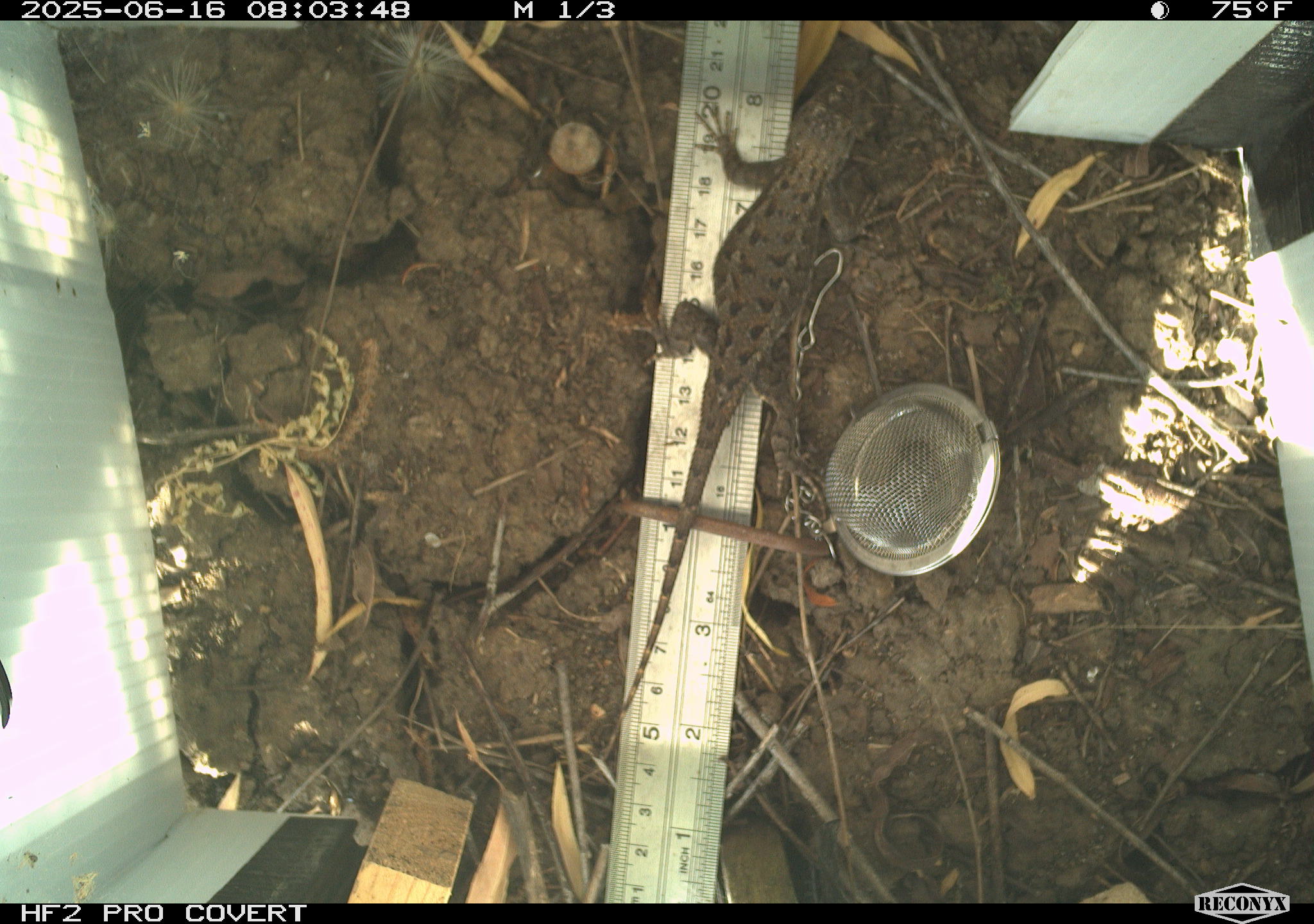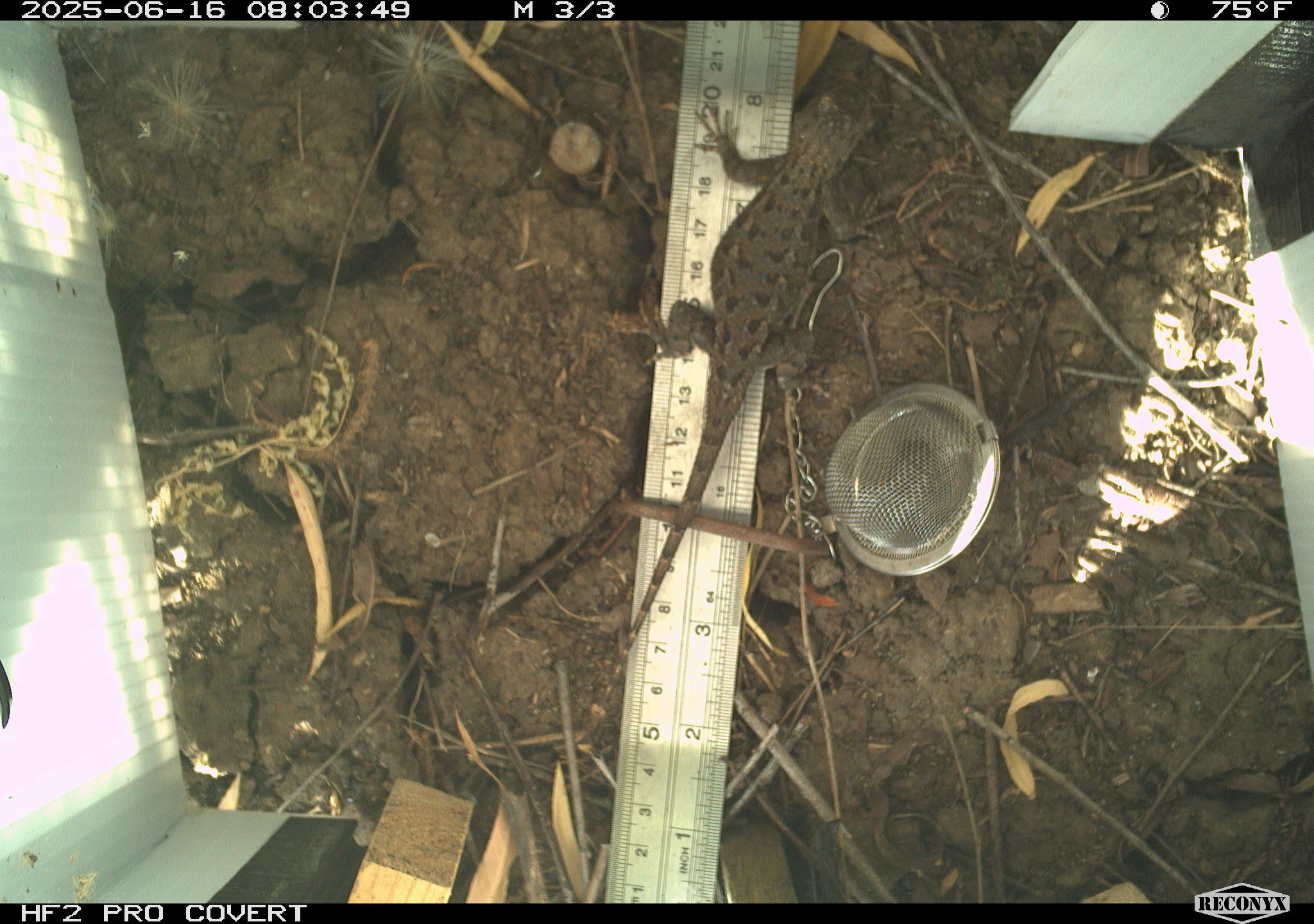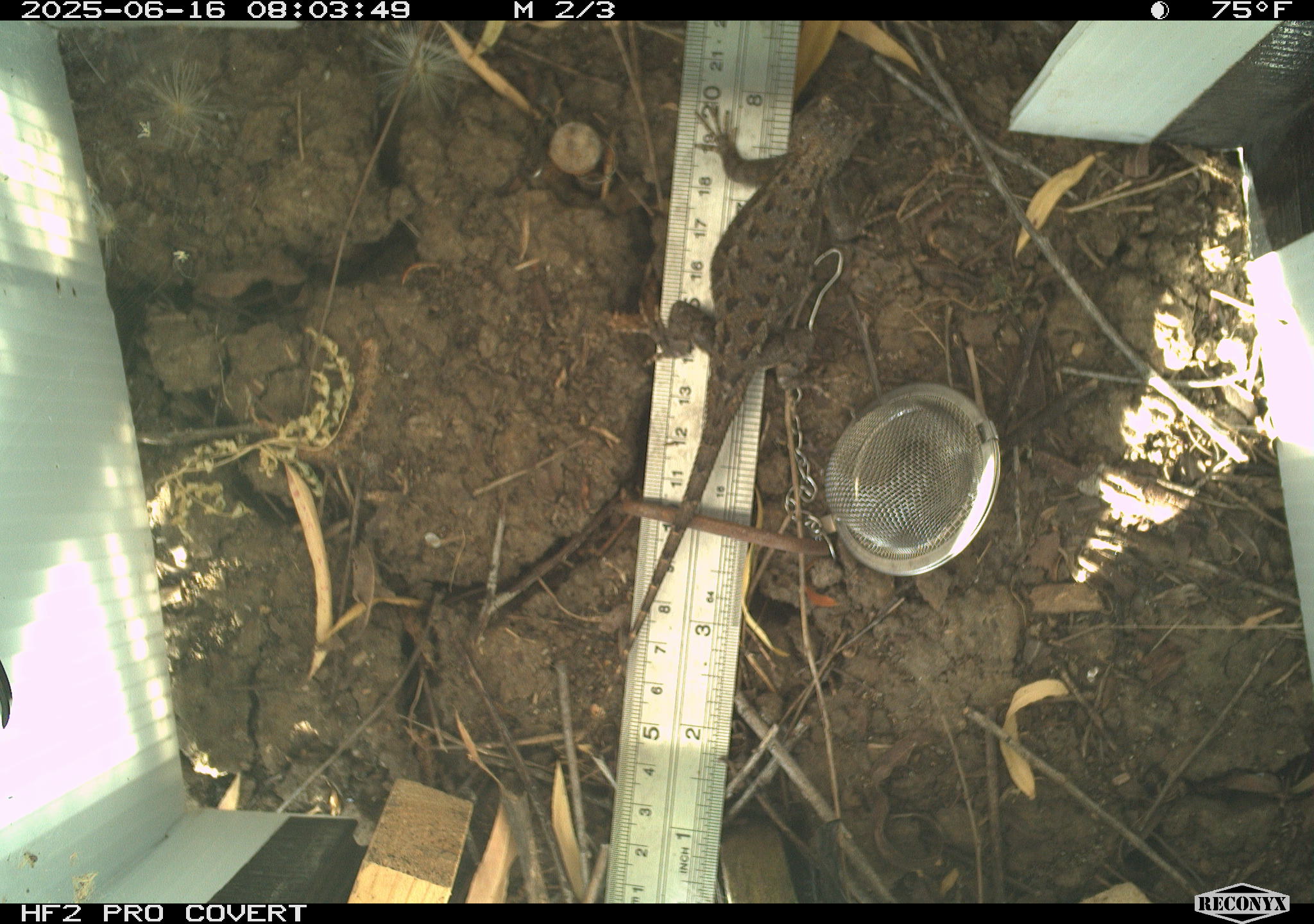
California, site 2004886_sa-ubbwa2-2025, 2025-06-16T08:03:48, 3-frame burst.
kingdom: Animalia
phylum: Chordata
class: Reptilia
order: Squamata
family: Phrynosomatidae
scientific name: Phrynosomatidae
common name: north american spiny lizards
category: sceloporus/uta species